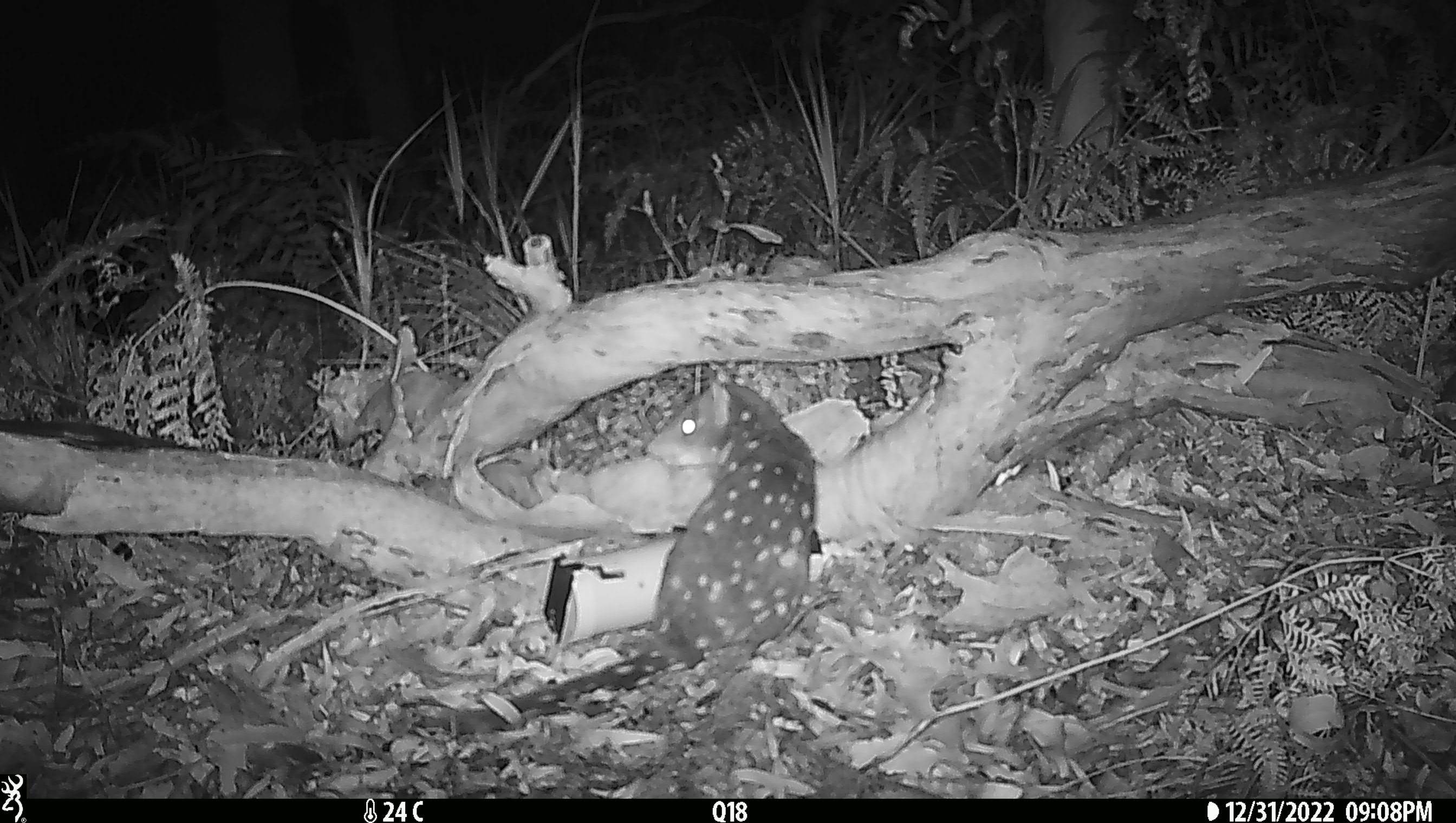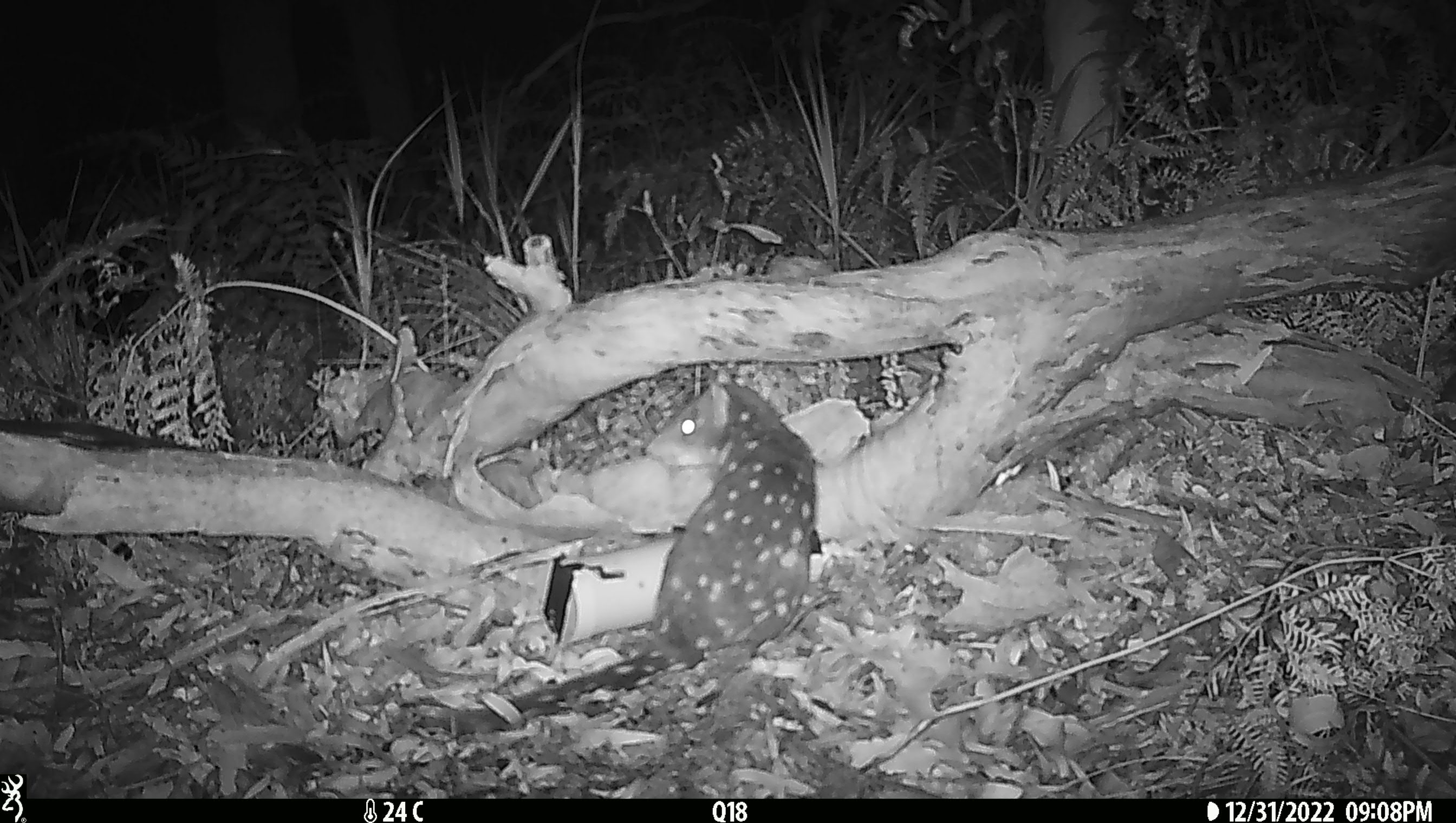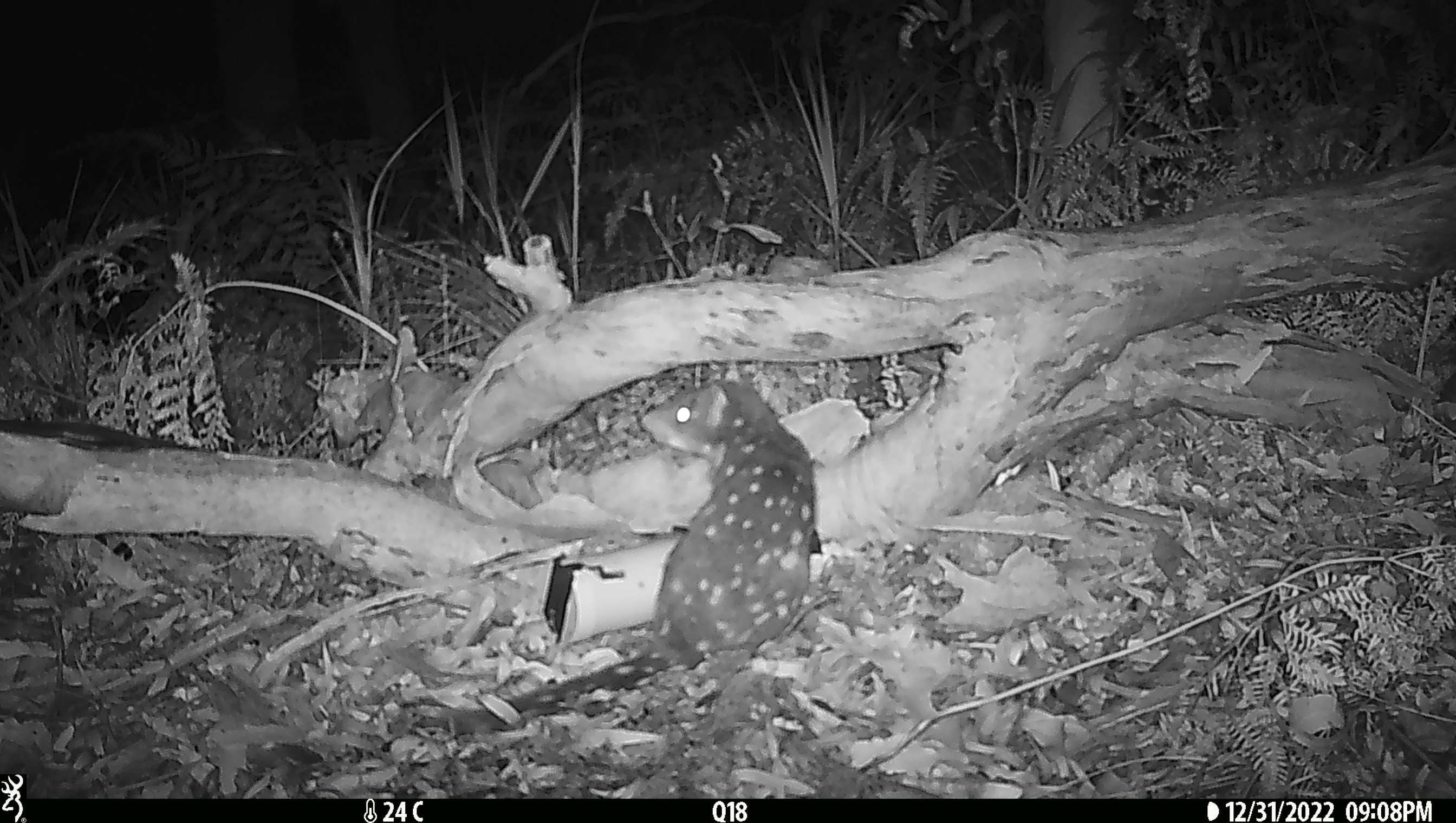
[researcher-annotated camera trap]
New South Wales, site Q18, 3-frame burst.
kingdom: Animalia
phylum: Chordata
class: Mammalia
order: Dasyuromorphia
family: Dasyuridae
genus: Dasyurus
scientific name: Dasyurus maculatus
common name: spotted-tailed quoll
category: quoll